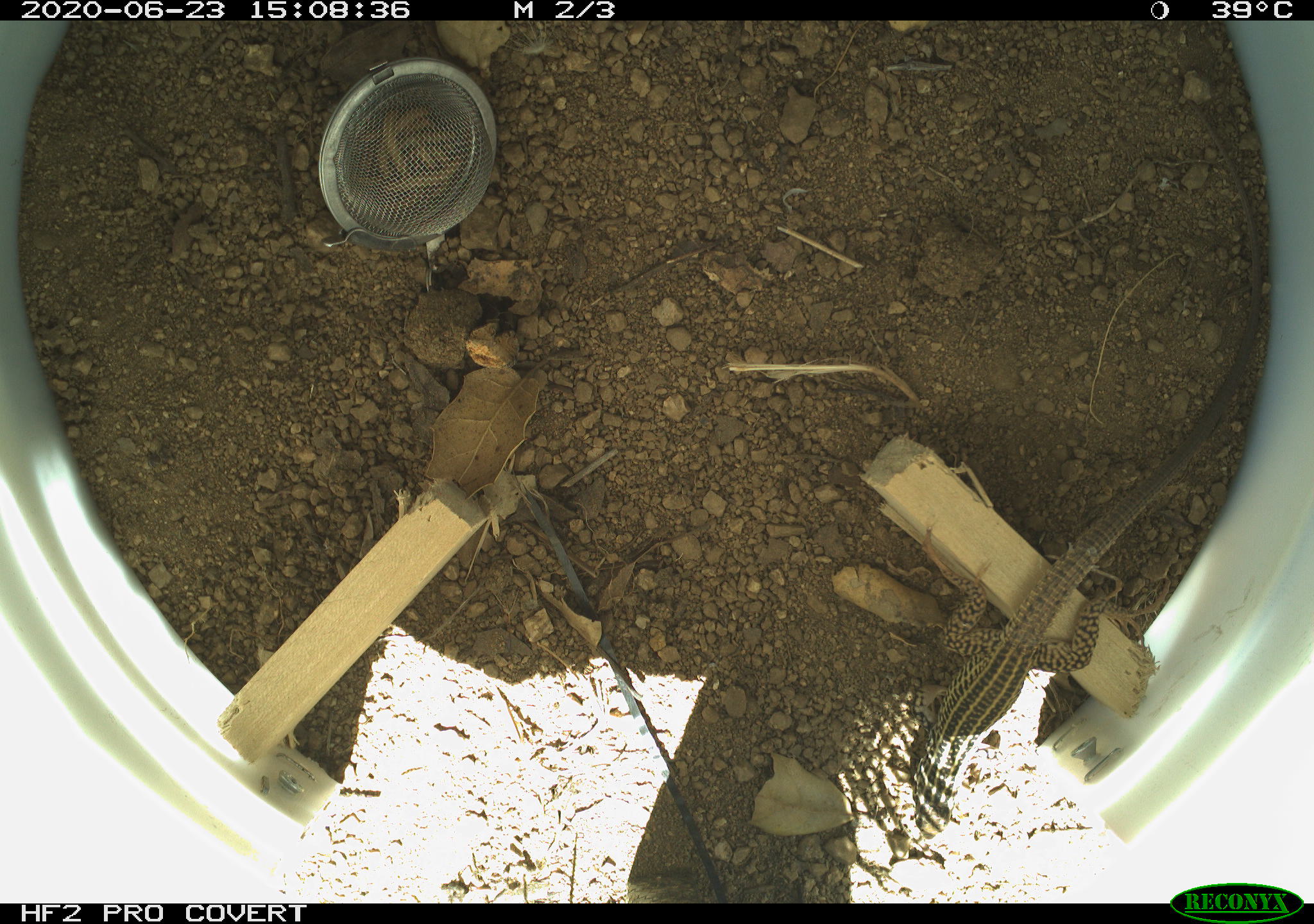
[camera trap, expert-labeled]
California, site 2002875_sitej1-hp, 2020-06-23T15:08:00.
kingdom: Animalia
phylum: Chordata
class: Reptilia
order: Squamata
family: Teiidae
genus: Aspidoscelis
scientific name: Aspidoscelis tigris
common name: western whiptail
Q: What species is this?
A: Western whiptail (Aspidoscelis tigris).